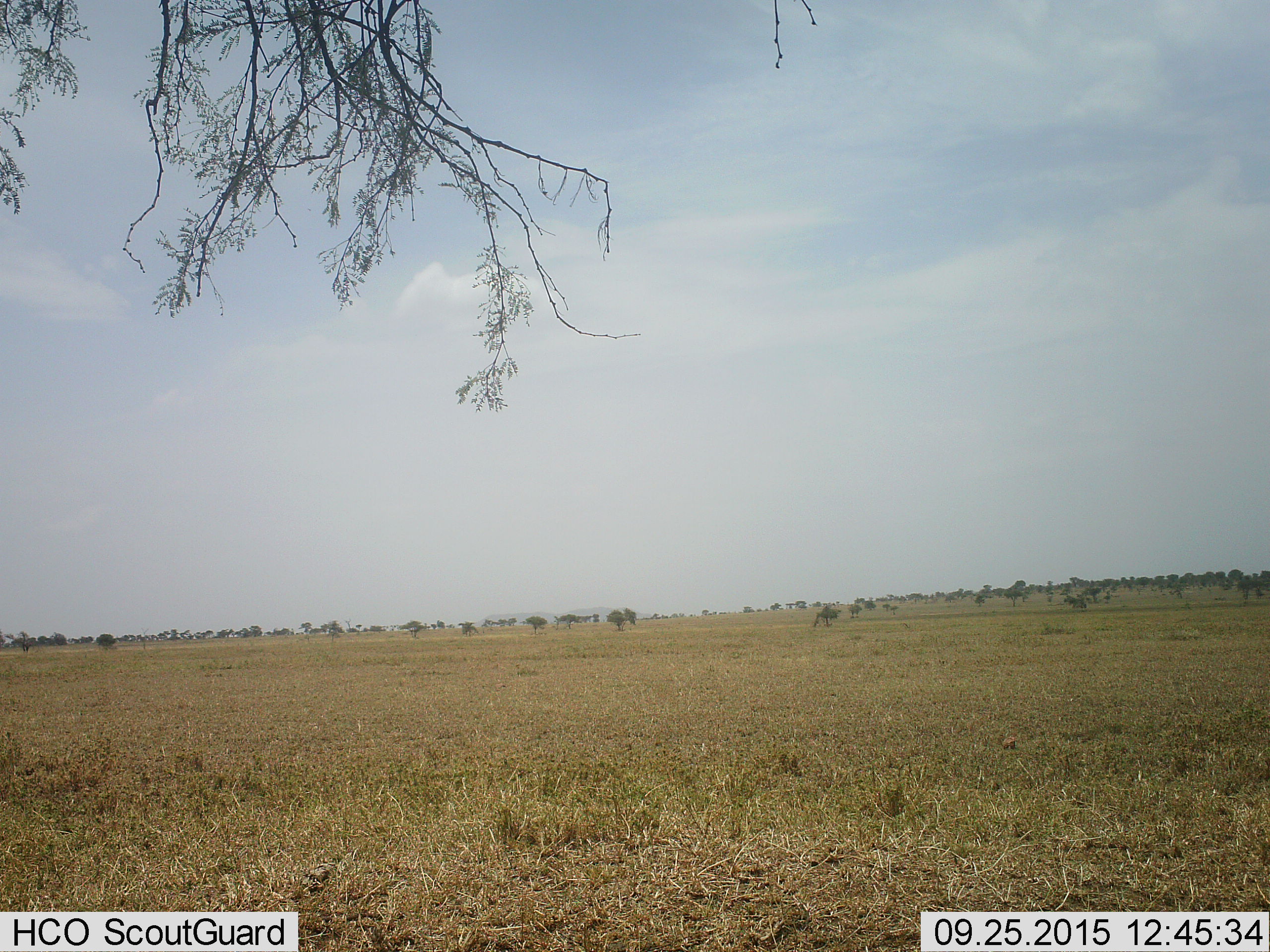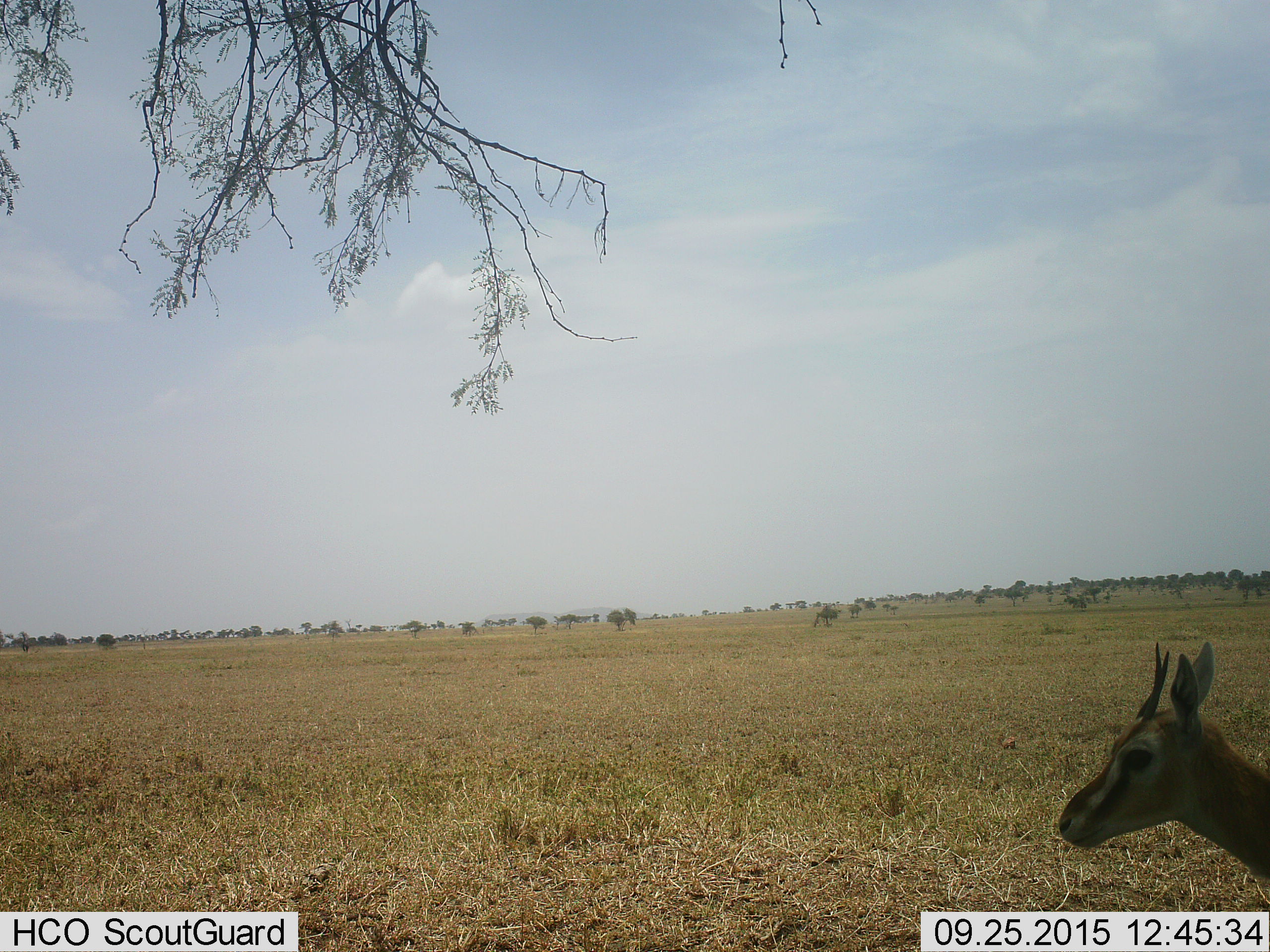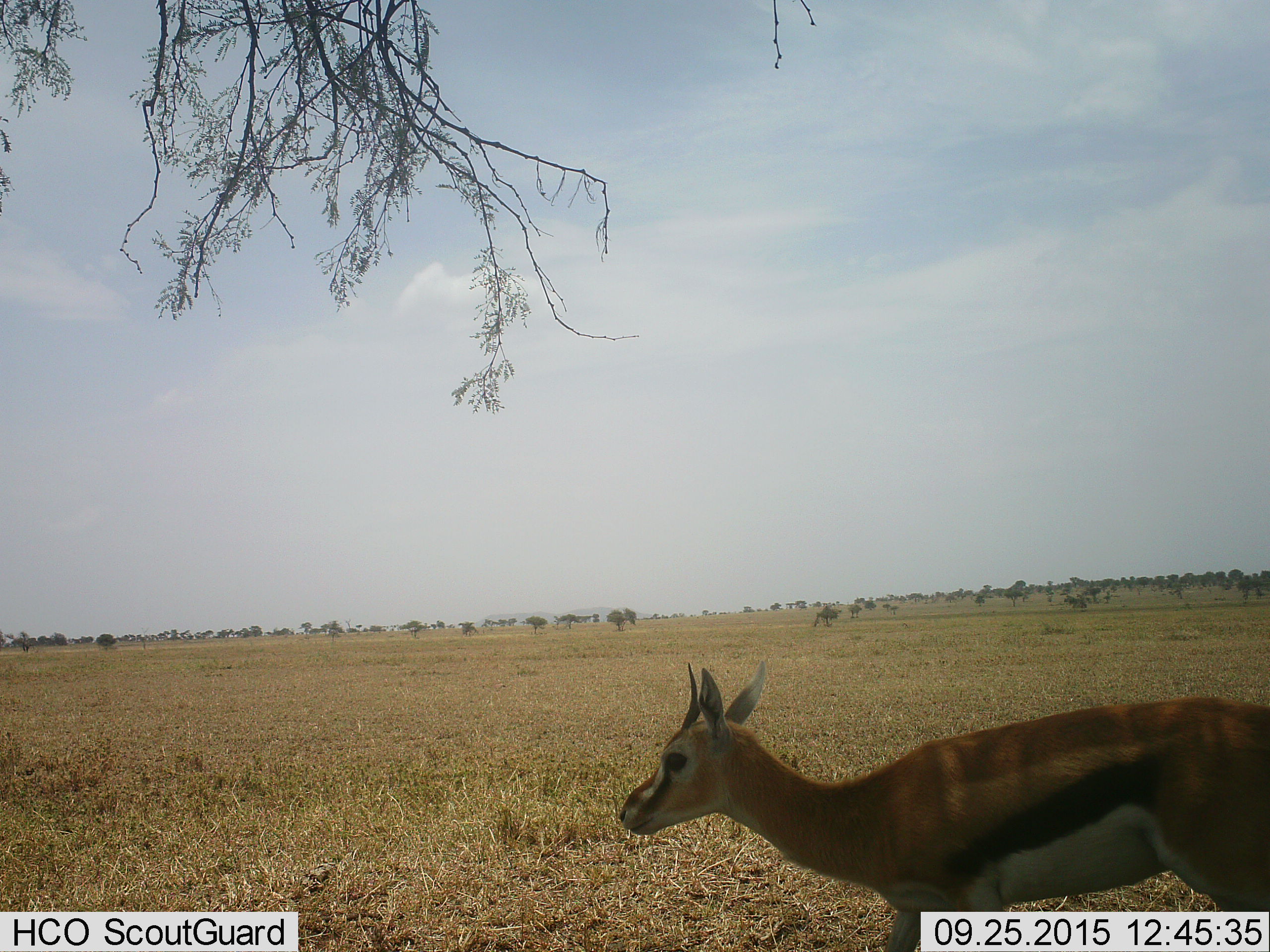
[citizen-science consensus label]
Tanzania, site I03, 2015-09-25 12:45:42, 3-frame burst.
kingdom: Animalia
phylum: Chordata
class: Mammalia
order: Artiodactyla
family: Bovidae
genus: Eudorcas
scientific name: Eudorcas thomsonii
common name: thomson's gazelle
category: gazellethomsons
Gazellethomsons (thomson's gazelle) (Eudorcas thomsonii), count 1. Behavior (volunteer vote fractions): standing 0%, resting 0%, moving 100%, interacting 0%. Young present (vote fraction): 14%. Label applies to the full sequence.